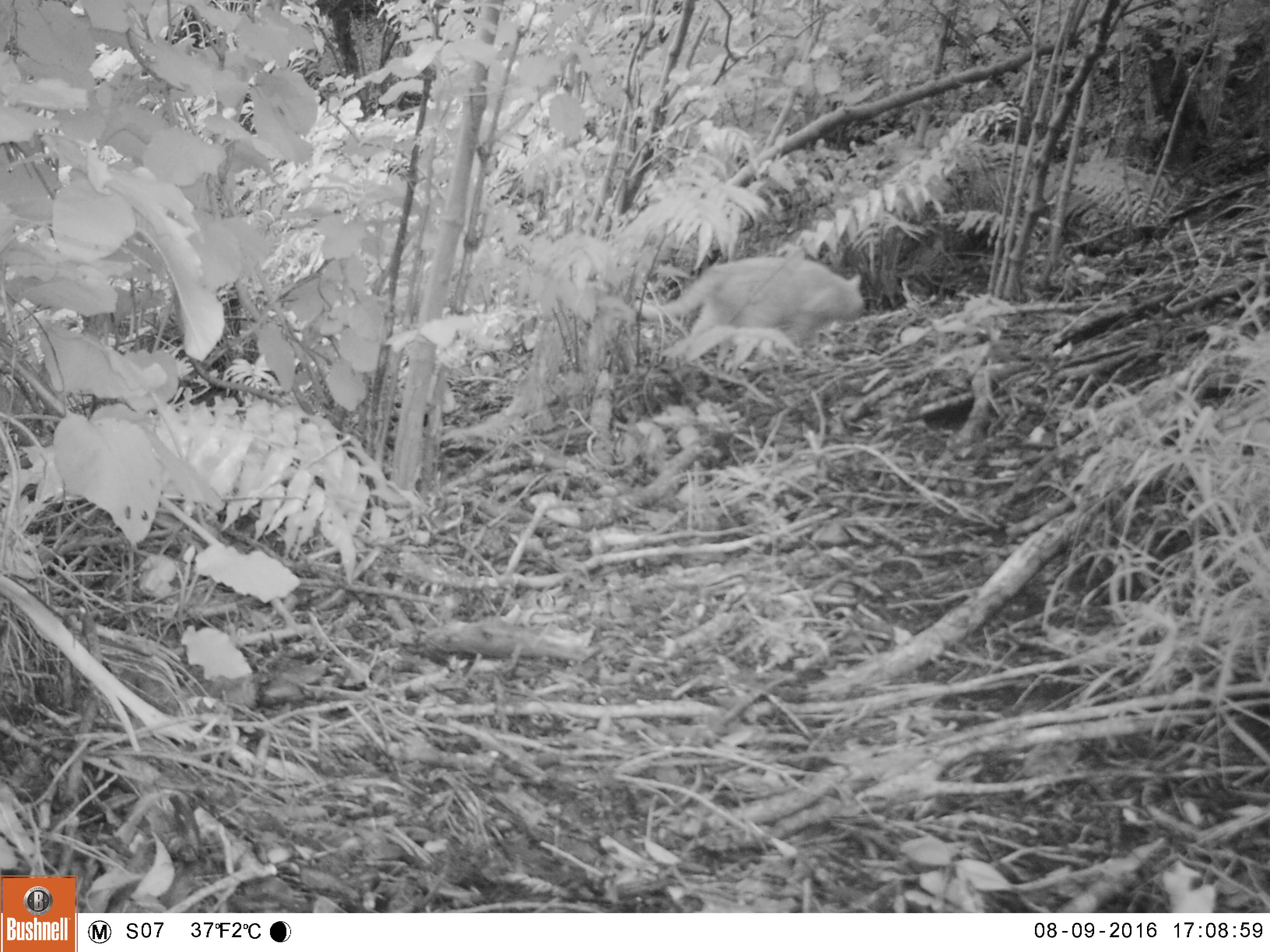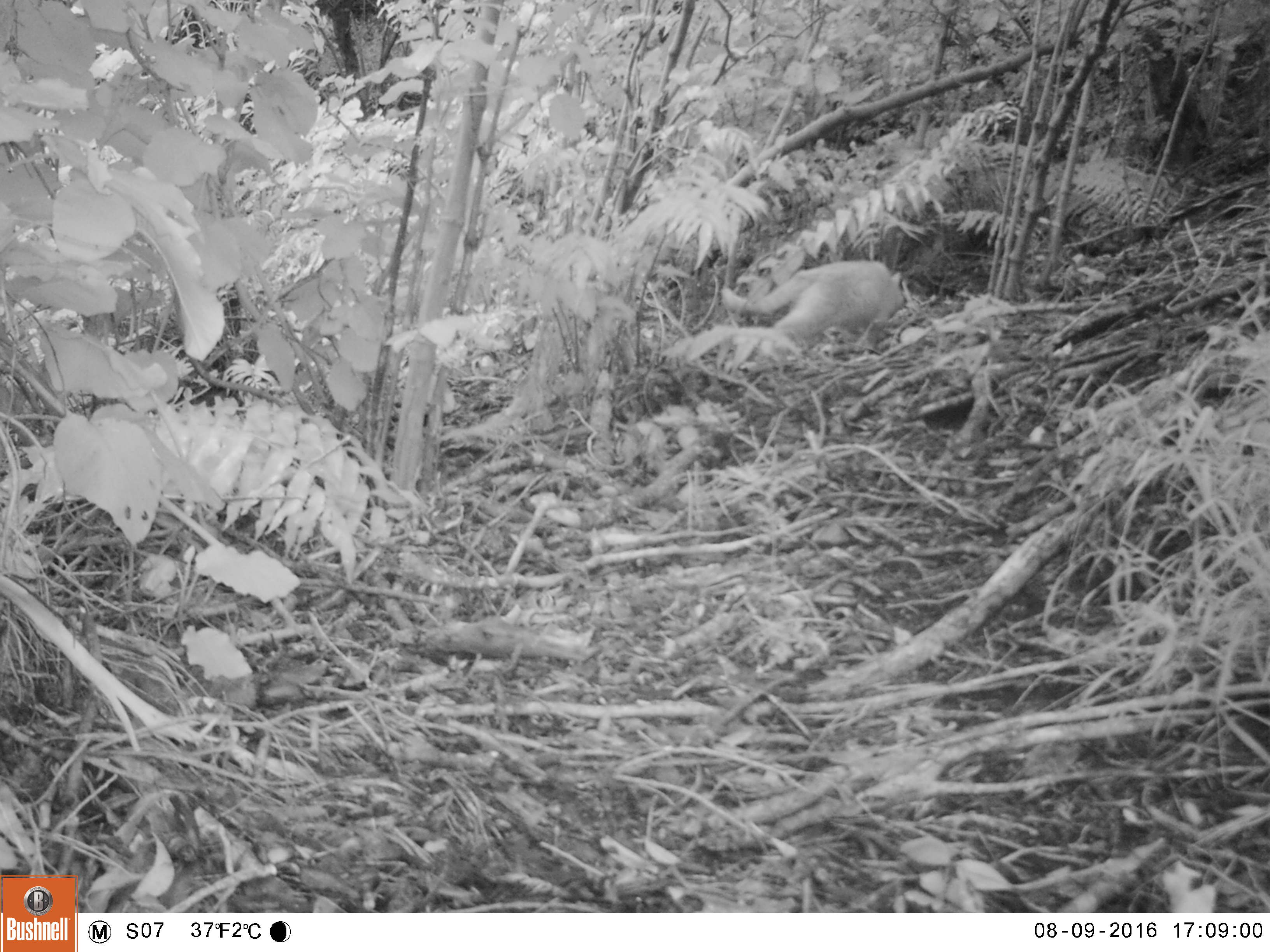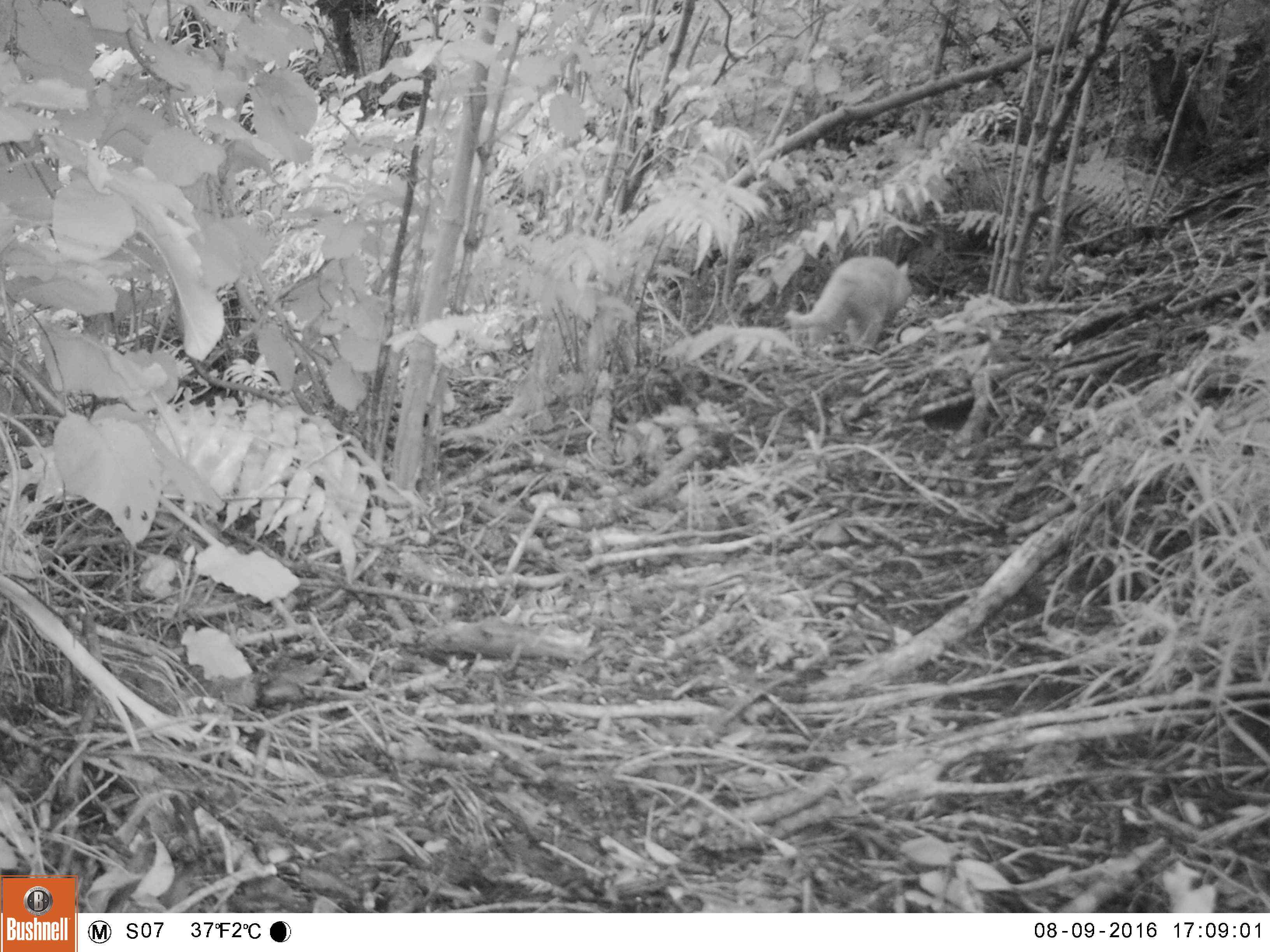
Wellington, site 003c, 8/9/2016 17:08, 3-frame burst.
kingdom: Animalia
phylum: Chordata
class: Mammalia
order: Carnivora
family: Felidae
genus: Felis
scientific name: Felis catus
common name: cat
Cat (Felis catus).